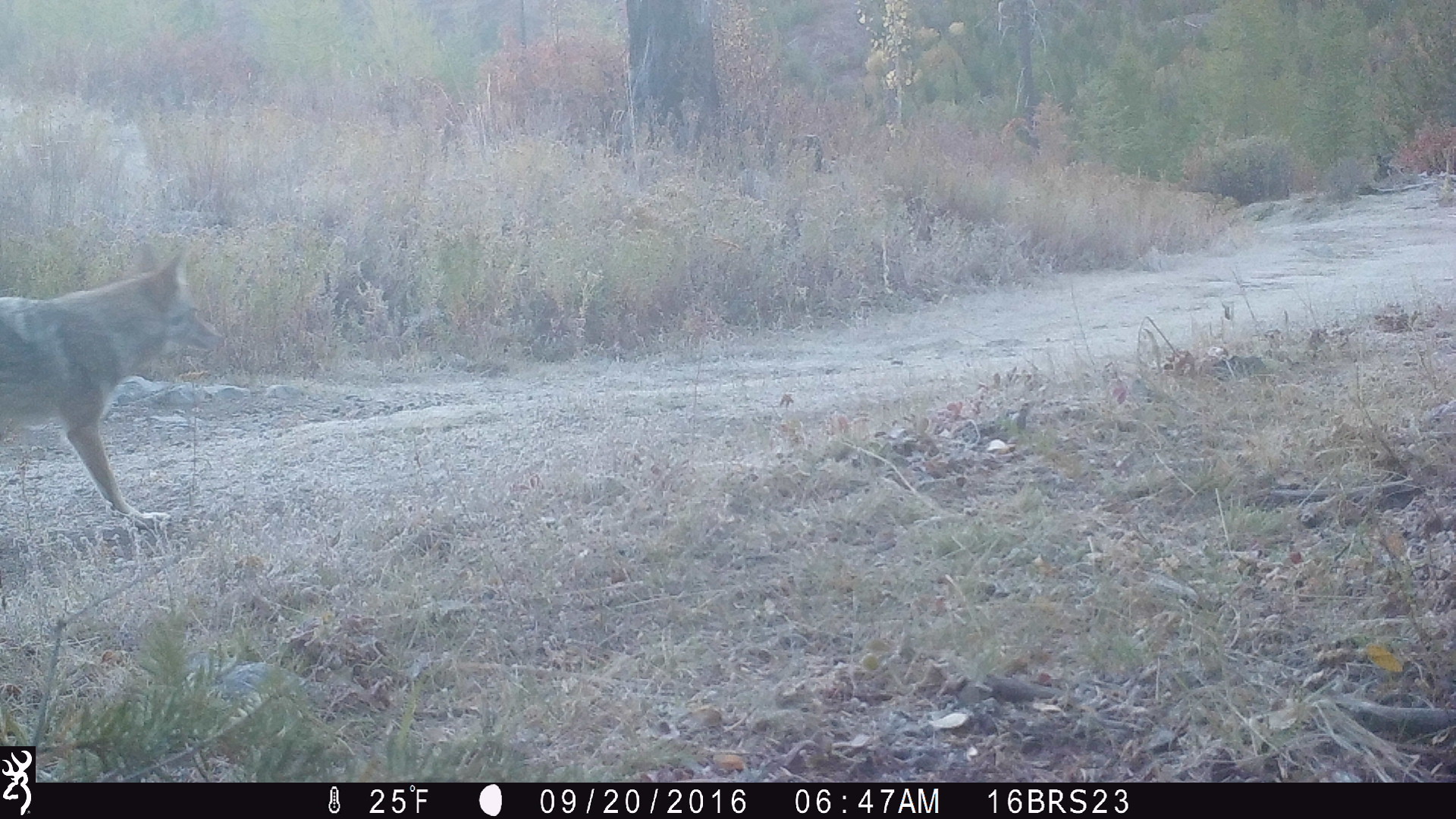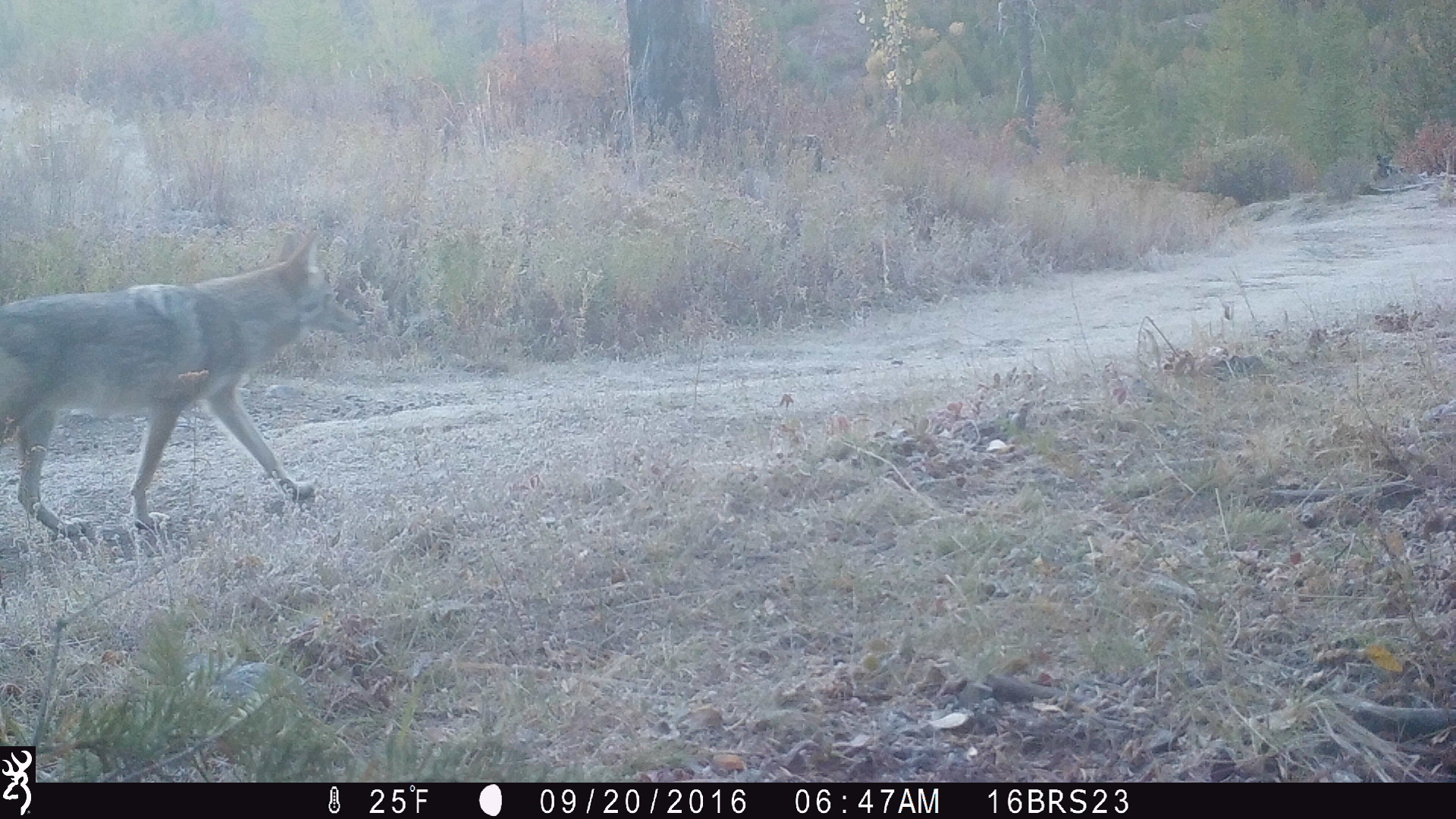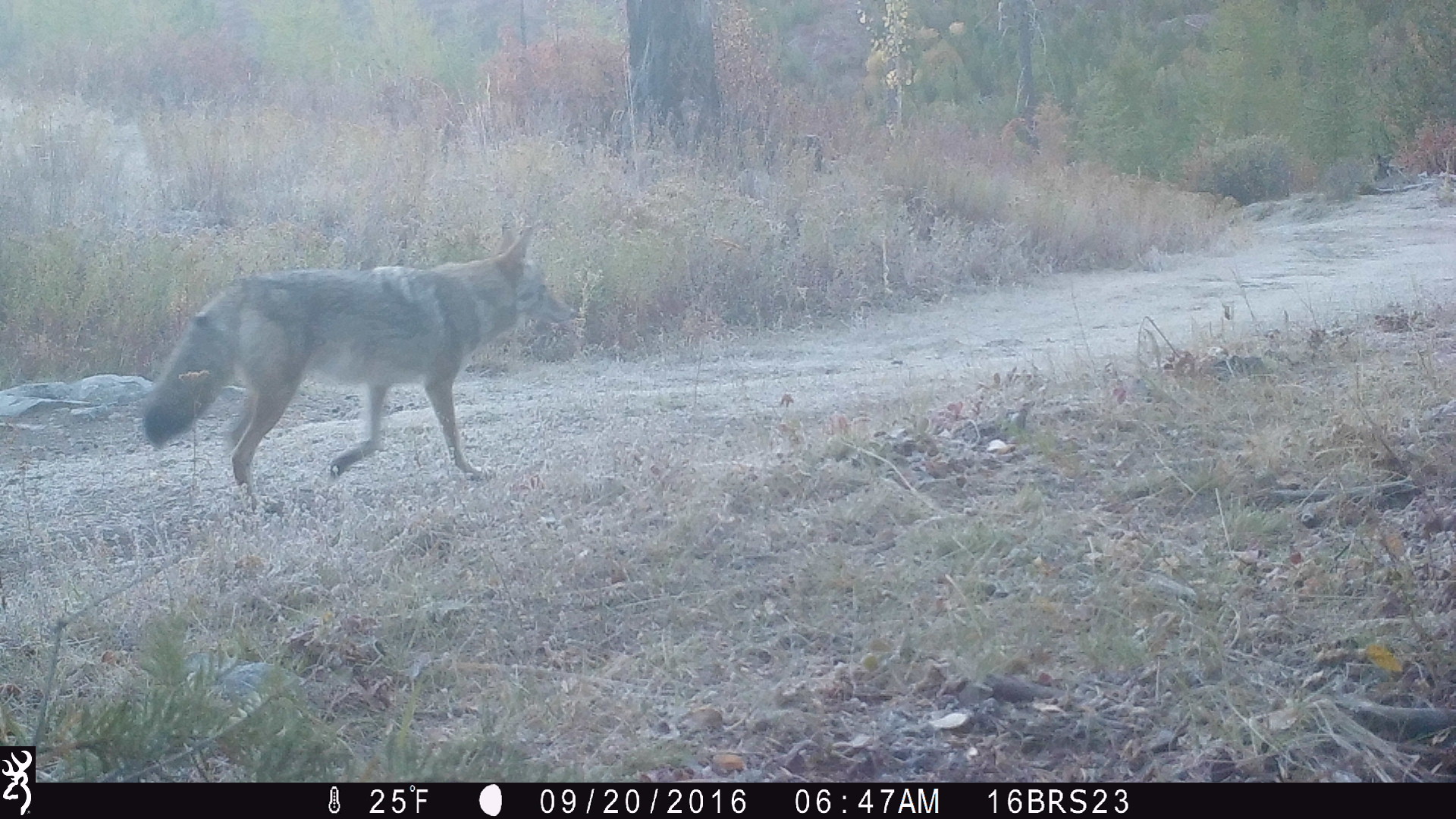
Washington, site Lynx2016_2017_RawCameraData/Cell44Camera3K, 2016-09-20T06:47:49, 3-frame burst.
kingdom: Animalia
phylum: Chordata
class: Mammalia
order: Carnivora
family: Canidae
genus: Canis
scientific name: Canis latrans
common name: coyote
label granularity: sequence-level